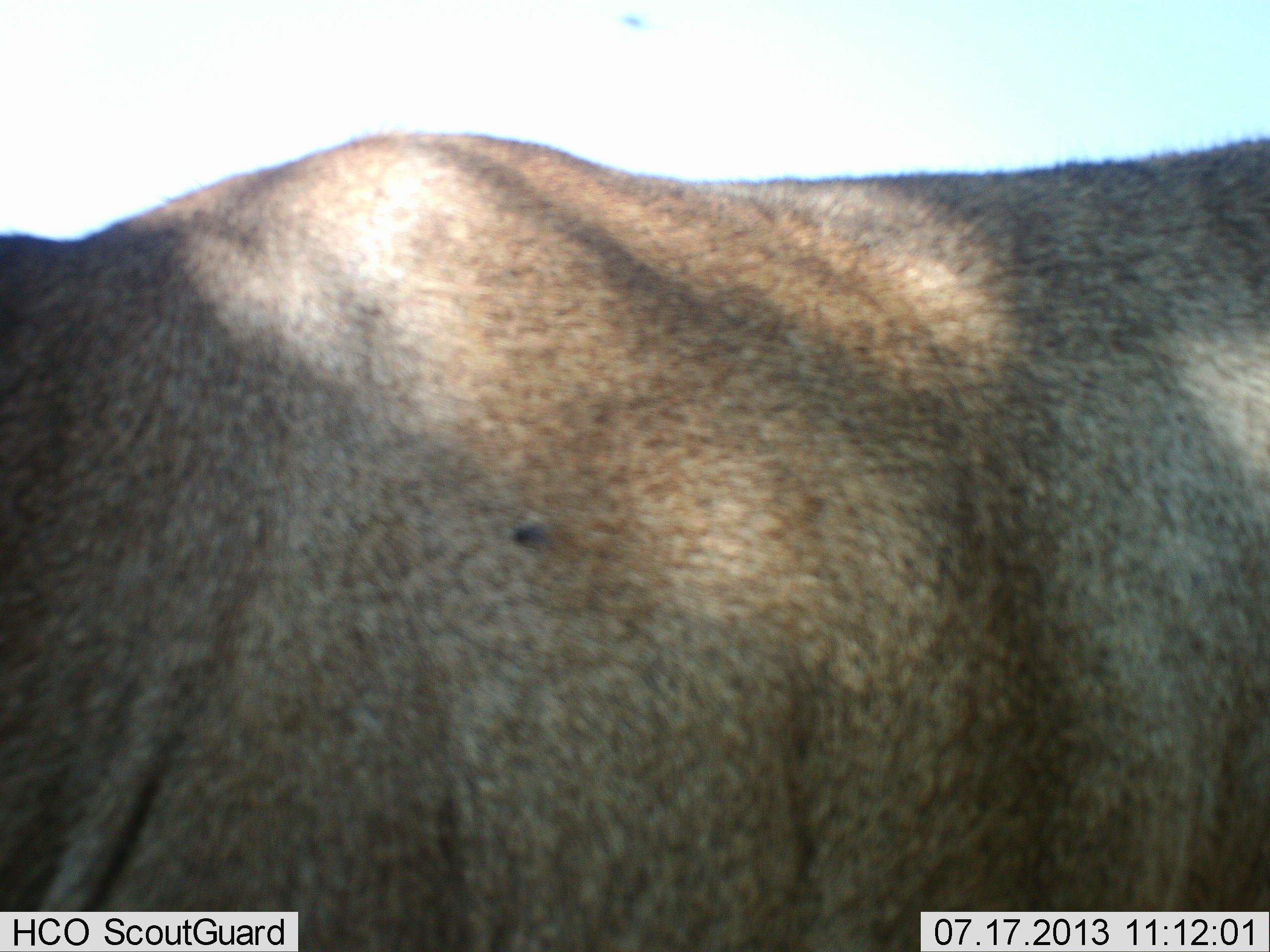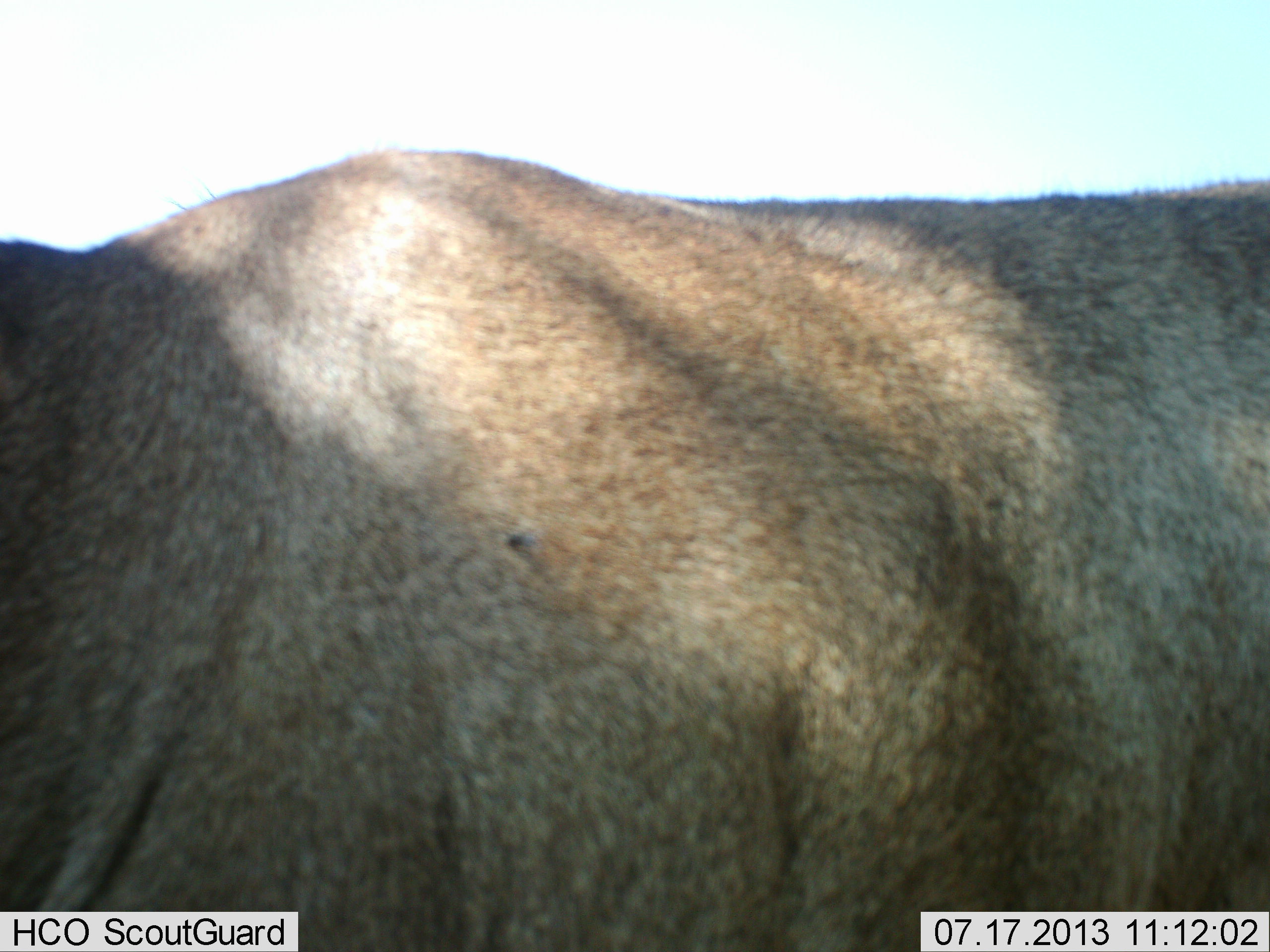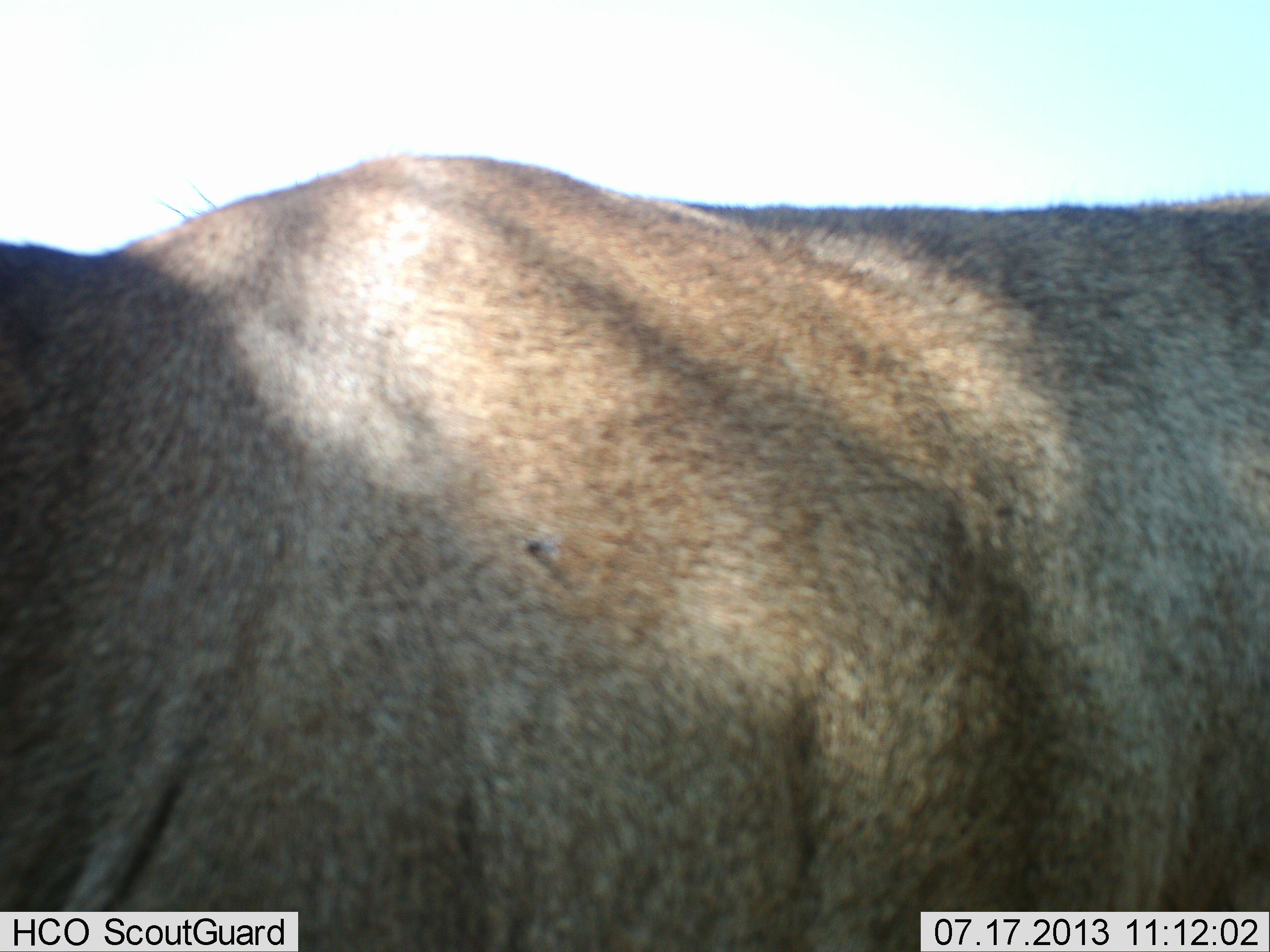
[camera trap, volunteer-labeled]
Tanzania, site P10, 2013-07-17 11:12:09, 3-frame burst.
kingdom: Animalia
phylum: Chordata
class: Mammalia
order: Artiodactyla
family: Bovidae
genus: Connochaetes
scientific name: Connochaetes taurinus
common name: blue wildebeest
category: wildebeest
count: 1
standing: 100%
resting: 0%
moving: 0%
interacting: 0%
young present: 0%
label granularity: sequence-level